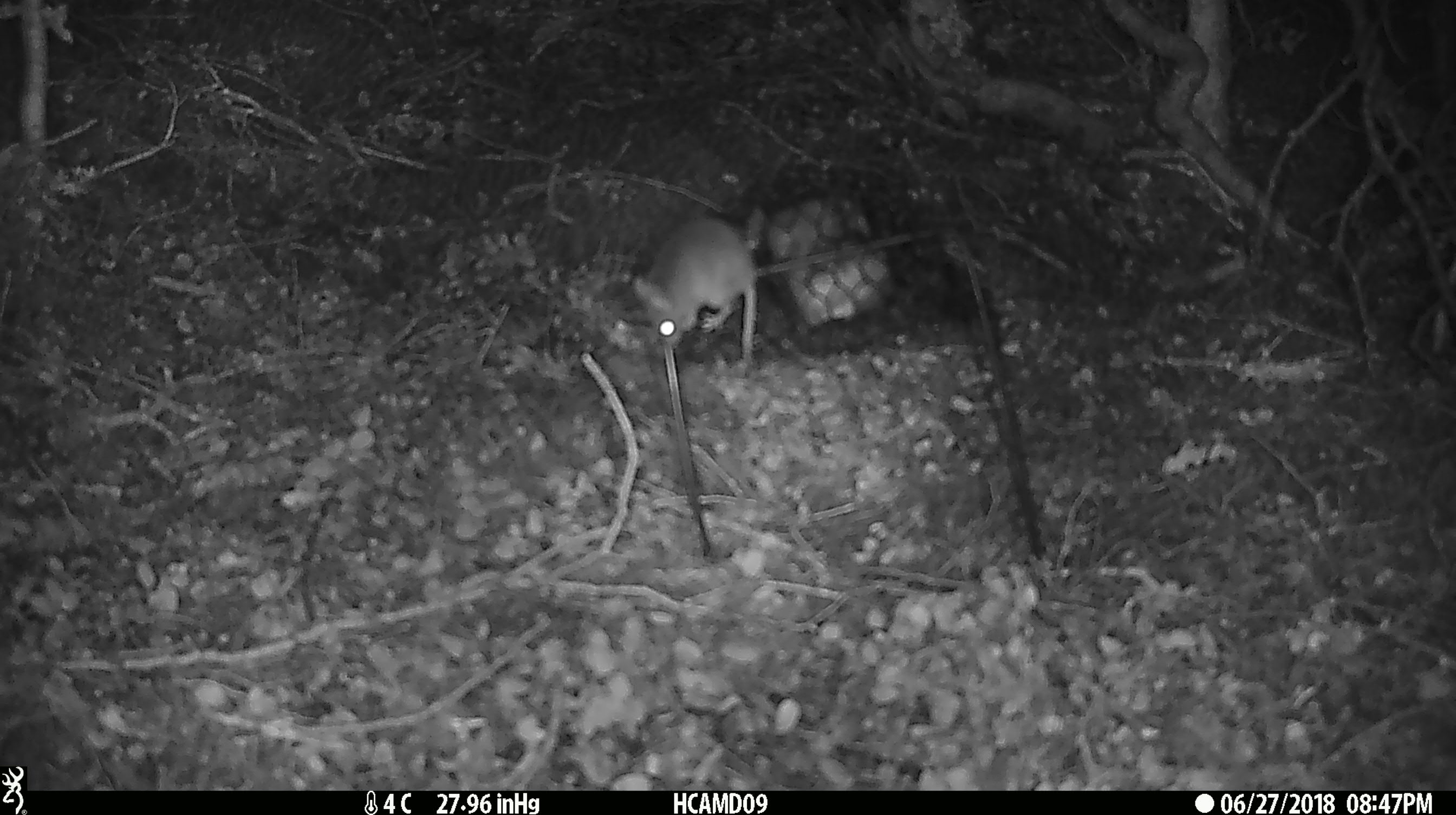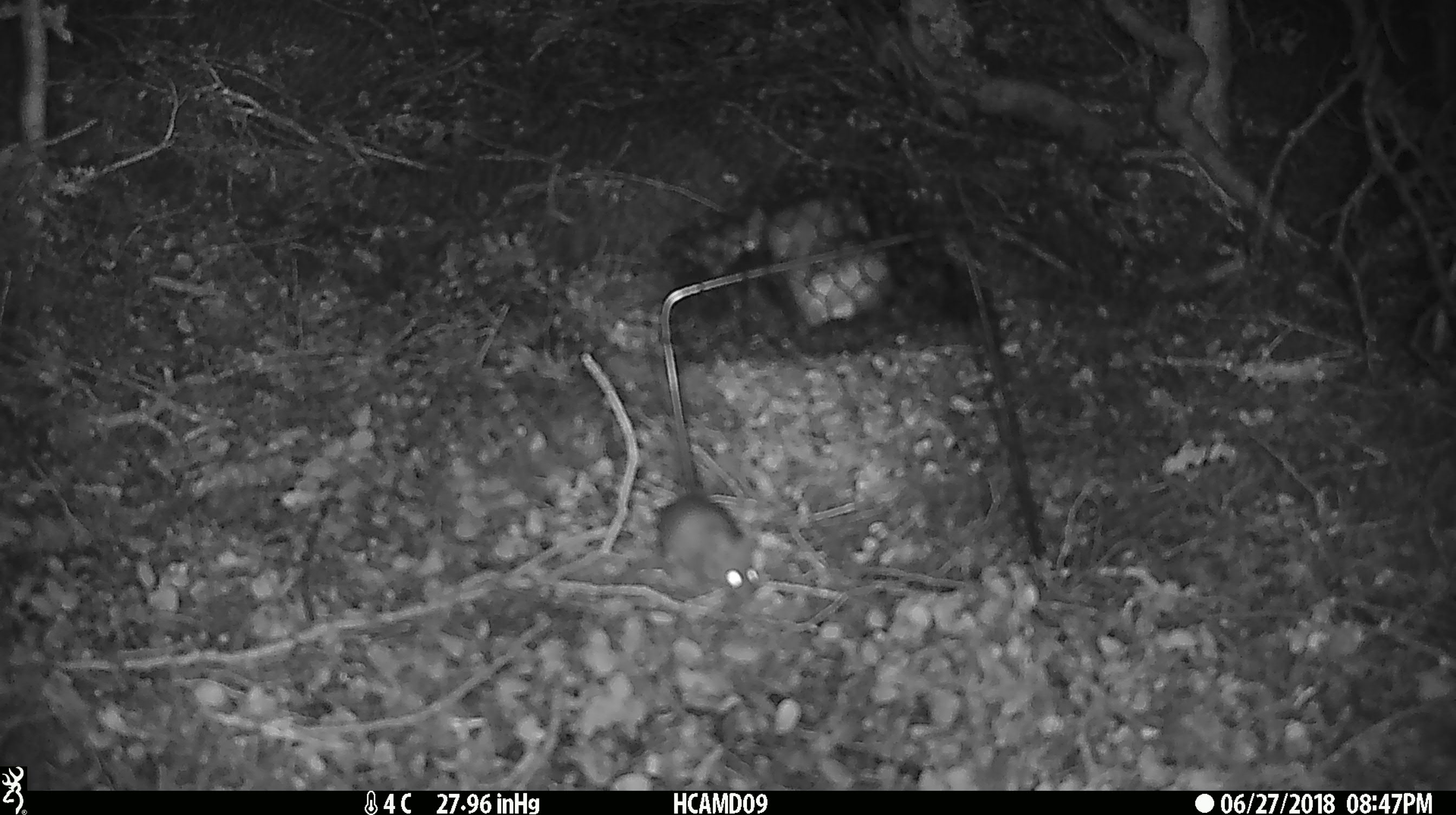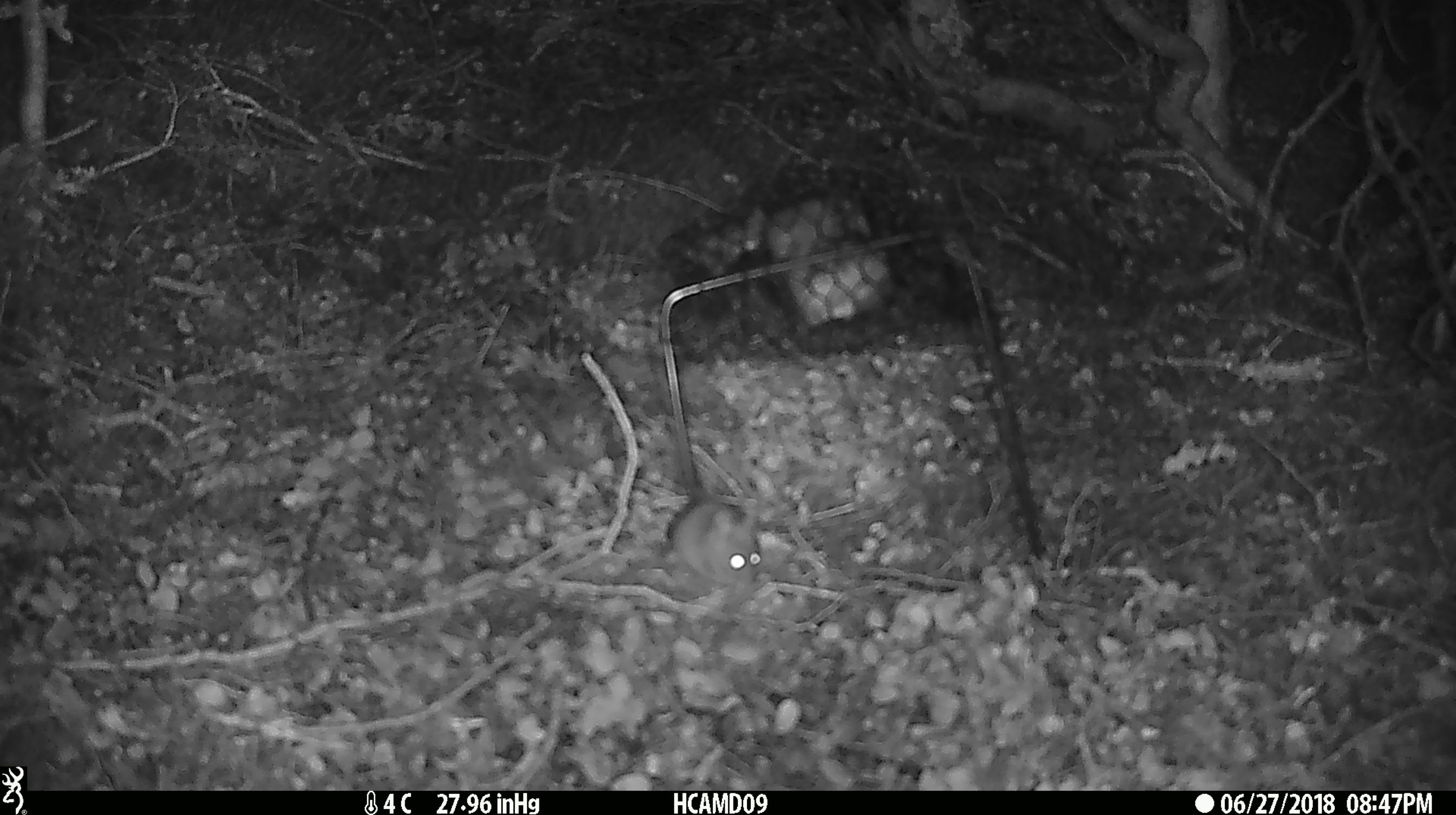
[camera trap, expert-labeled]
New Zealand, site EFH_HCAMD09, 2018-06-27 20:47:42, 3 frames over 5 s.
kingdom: Animalia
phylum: Chordata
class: Mammalia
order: Rodentia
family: Muridae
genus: Mus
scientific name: Mus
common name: mouse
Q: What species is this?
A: Mouse (Mus).